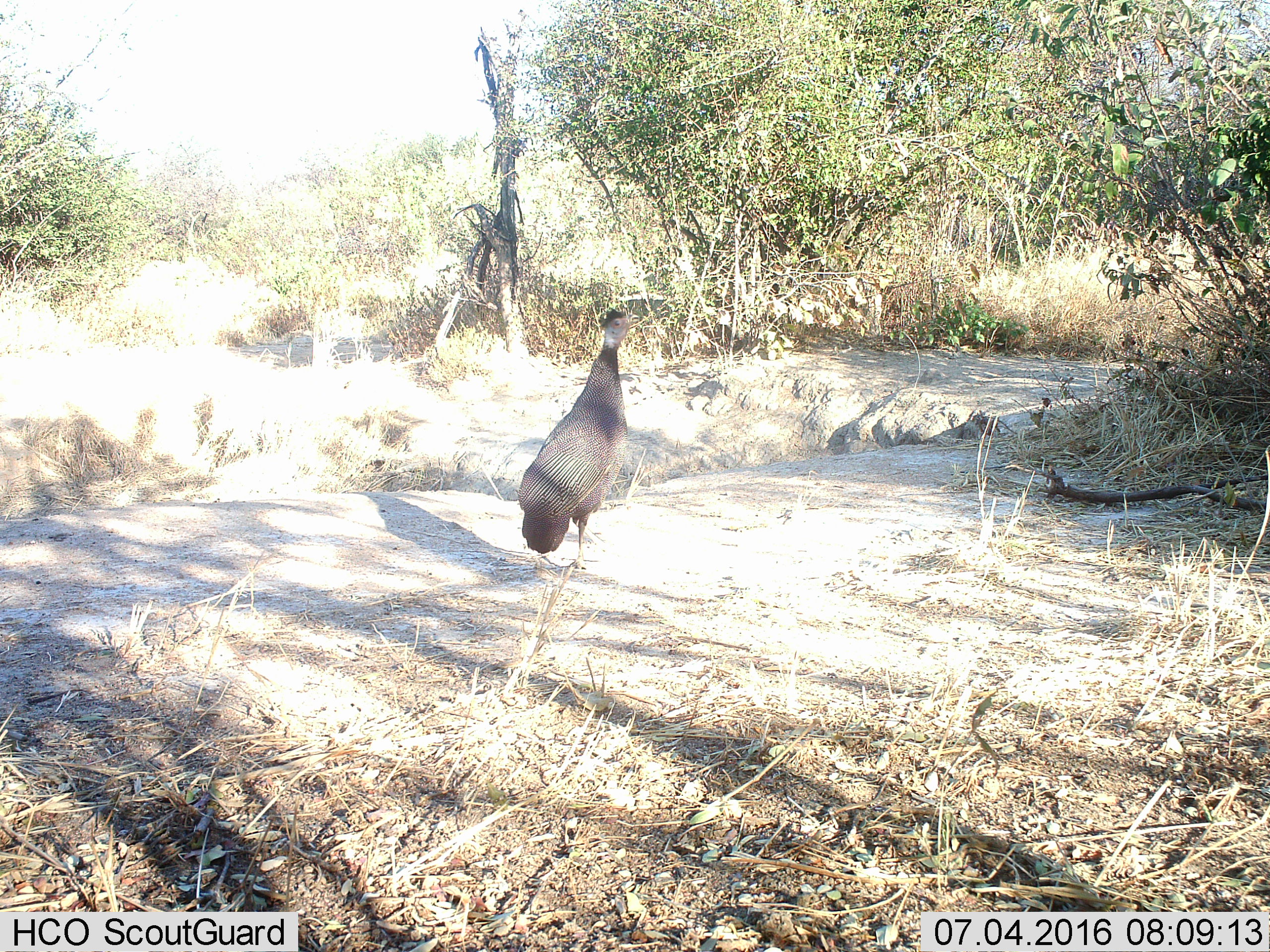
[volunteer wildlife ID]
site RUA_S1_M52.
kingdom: Animalia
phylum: Chordata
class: Aves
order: Galliformes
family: Numididae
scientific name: Numididae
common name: guineafowl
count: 1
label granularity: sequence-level